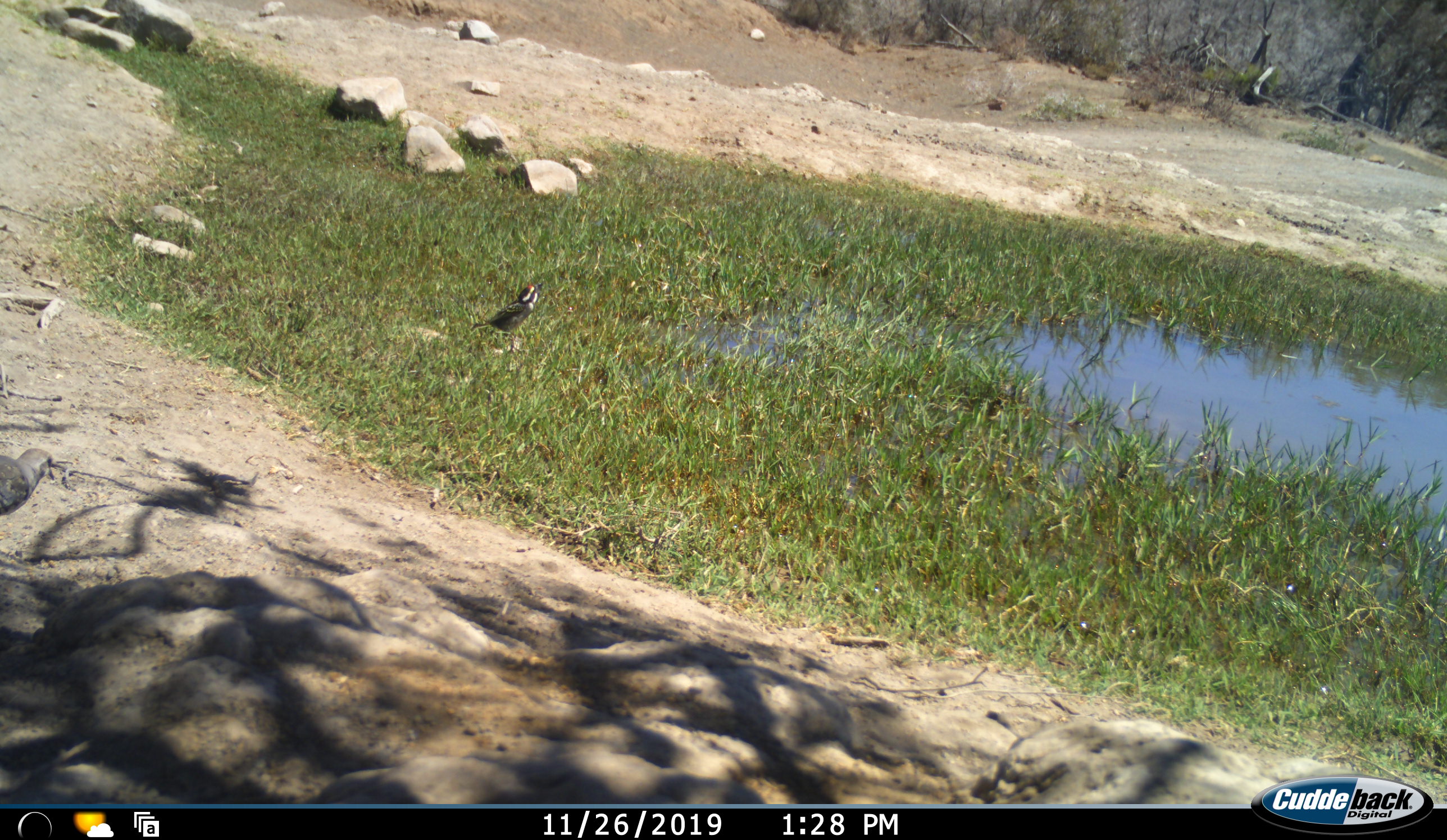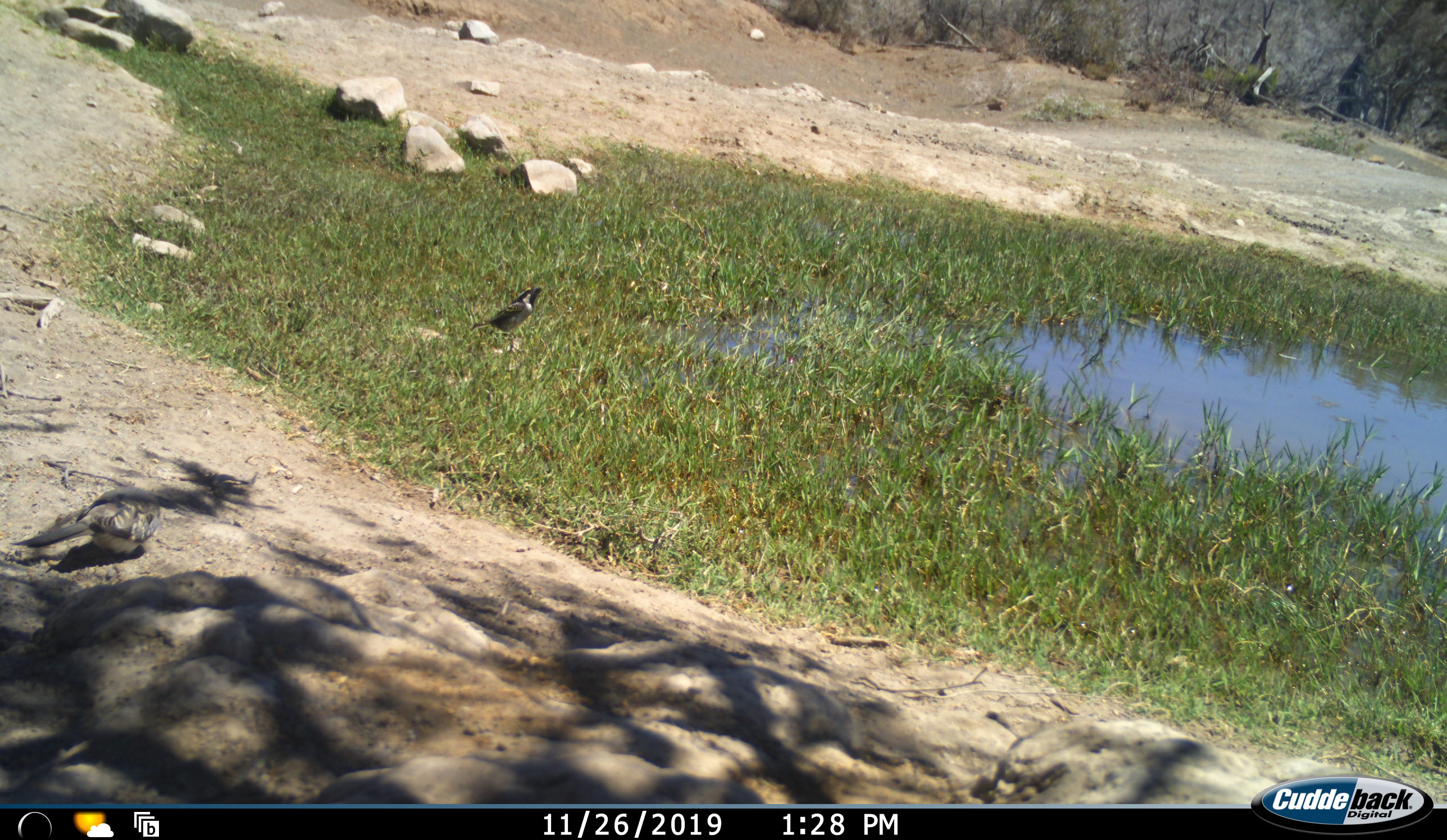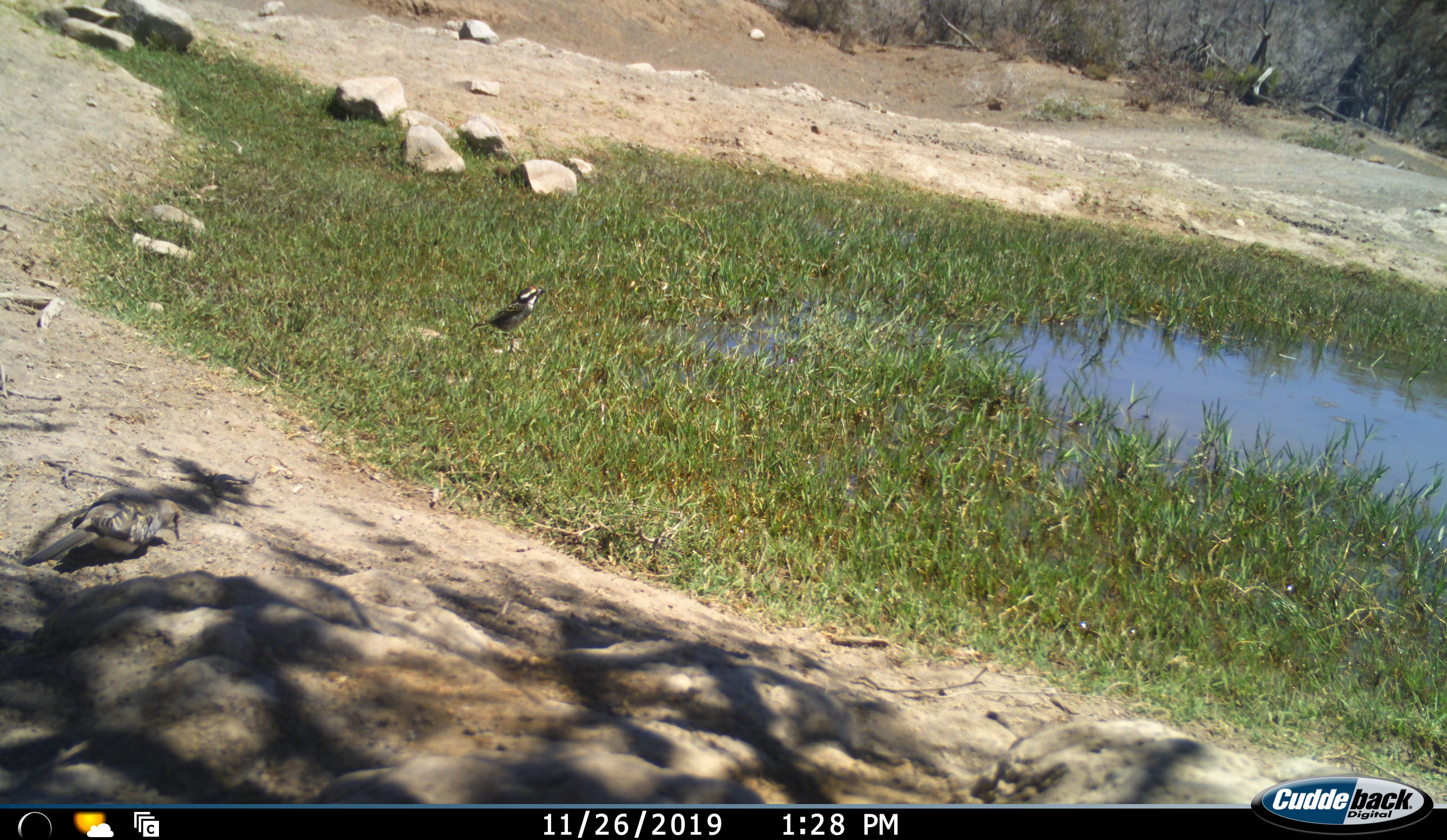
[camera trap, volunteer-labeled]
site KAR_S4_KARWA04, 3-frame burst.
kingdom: Animalia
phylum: Chordata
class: Aves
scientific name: Aves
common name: bird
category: birdother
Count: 2.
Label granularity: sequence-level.